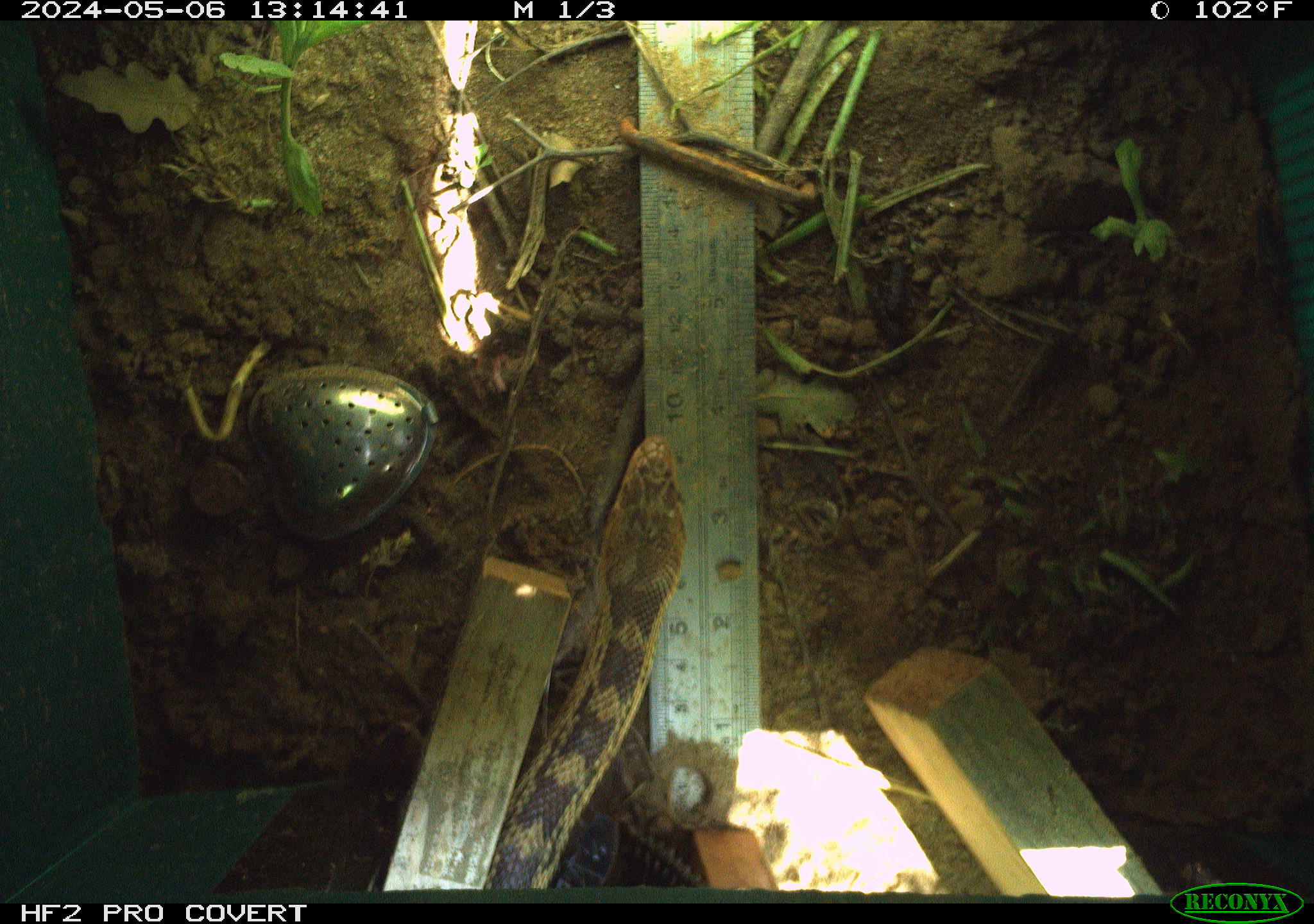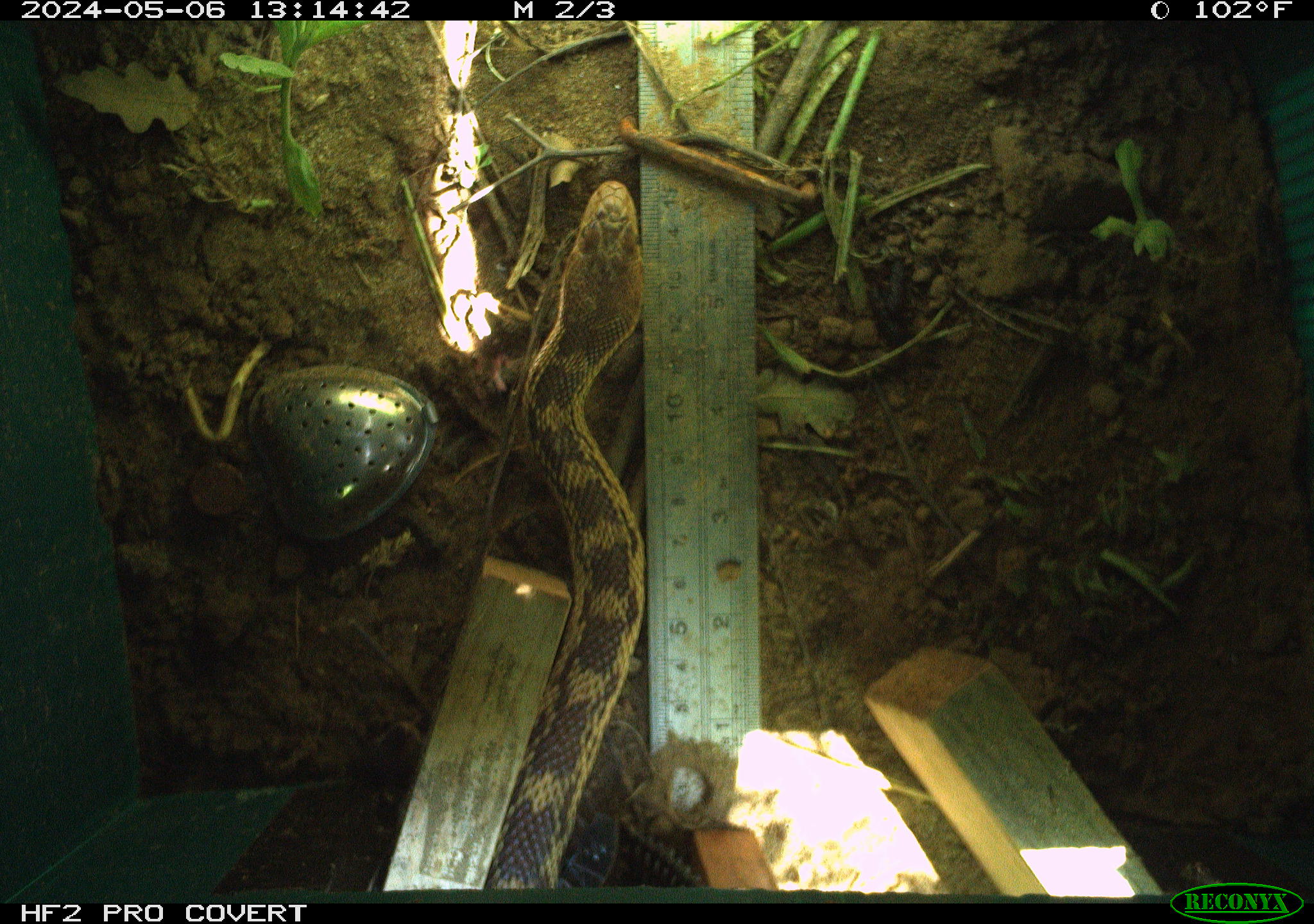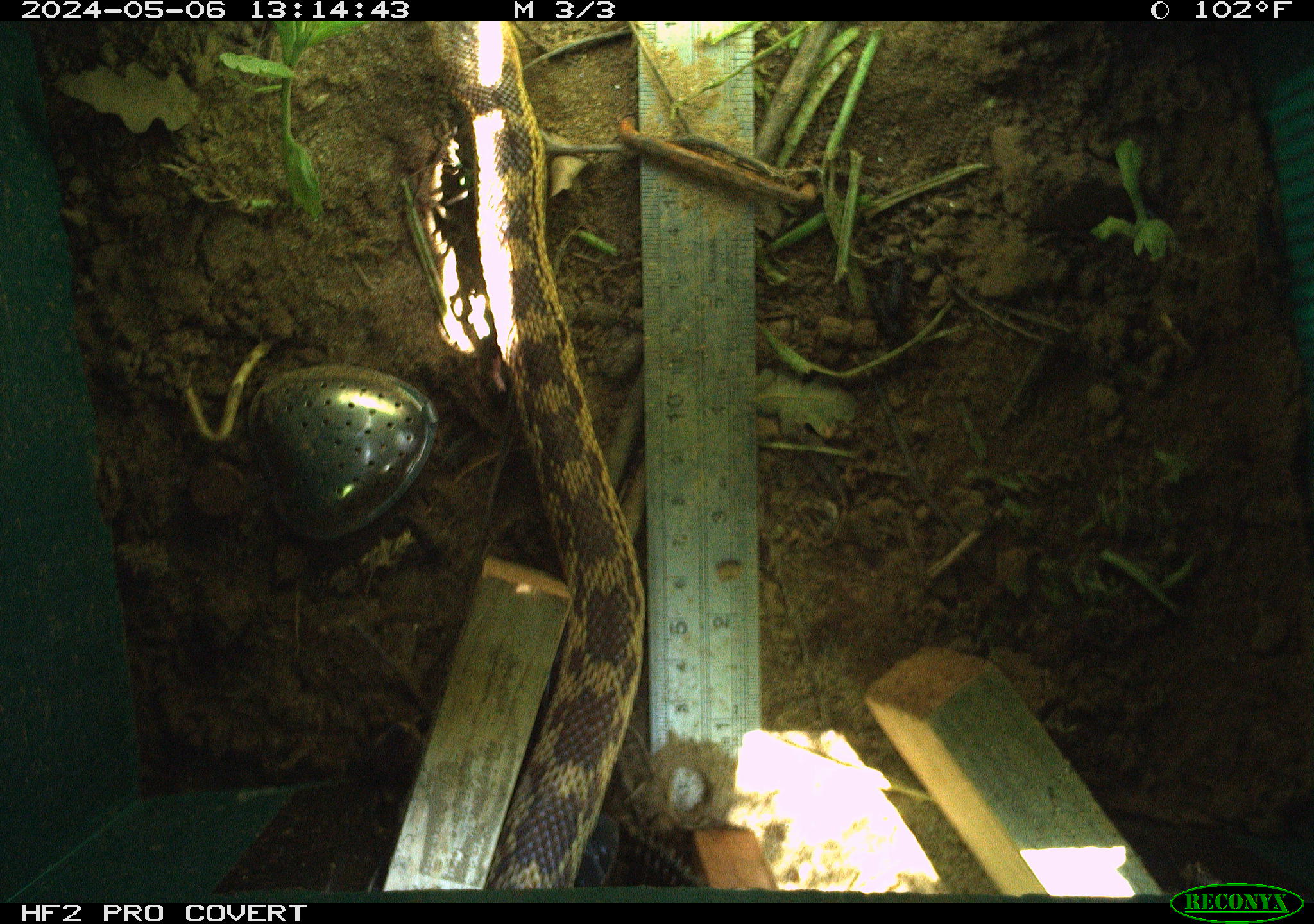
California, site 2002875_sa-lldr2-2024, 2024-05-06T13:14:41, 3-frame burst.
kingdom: Animalia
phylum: Chordata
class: Reptilia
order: Squamata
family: Colubridae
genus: Pituophis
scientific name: Pituophis catenifer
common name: gophersnake